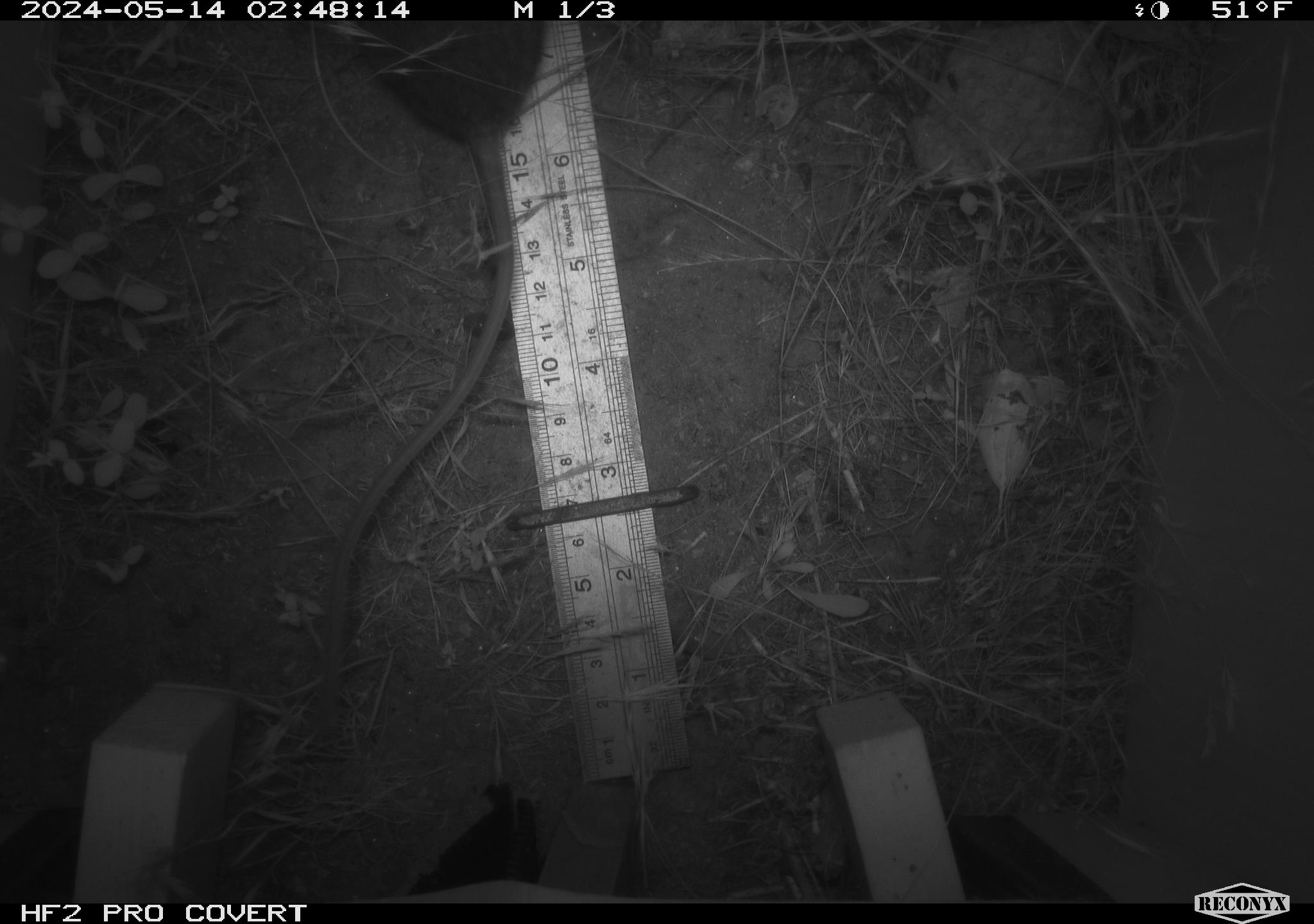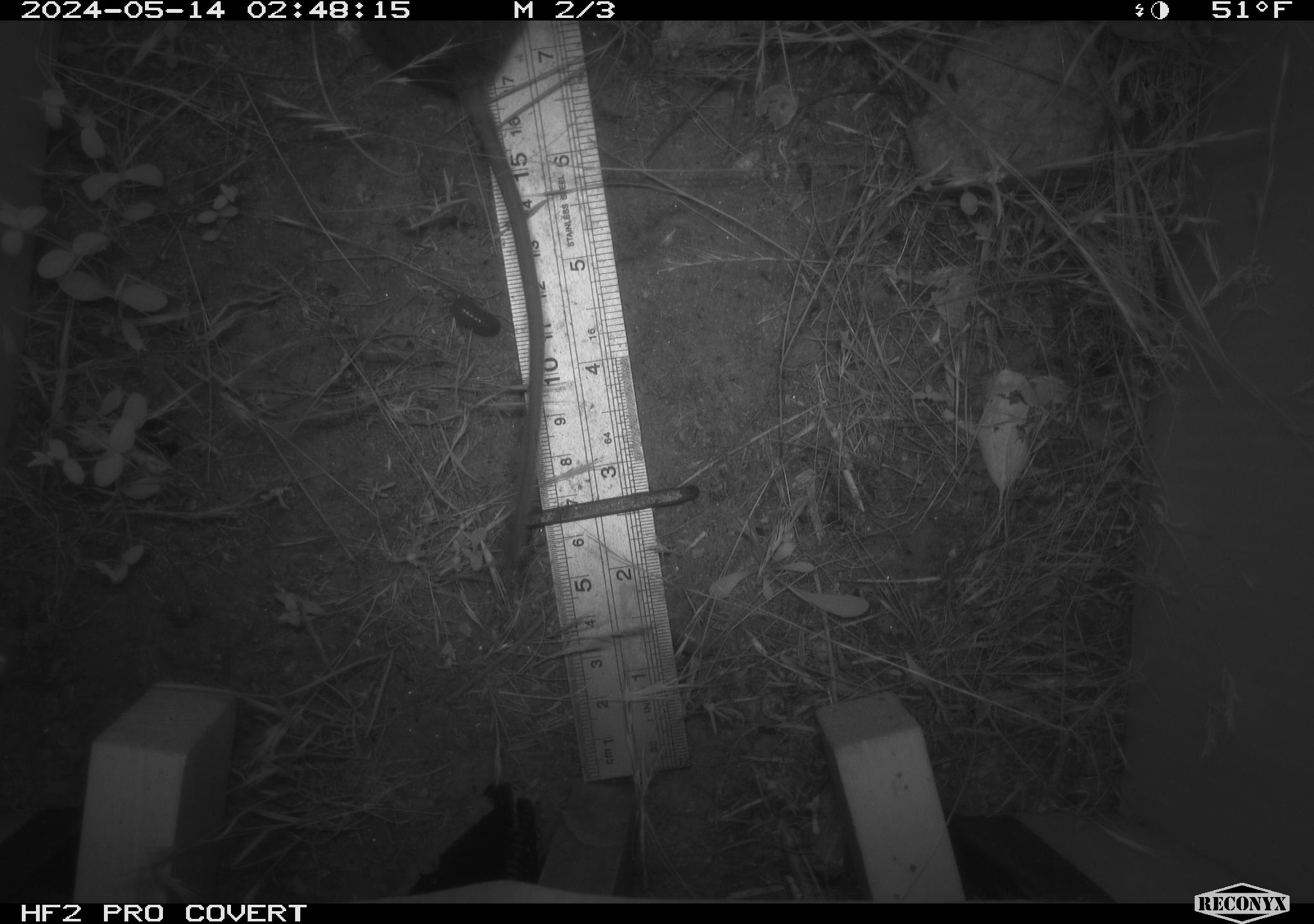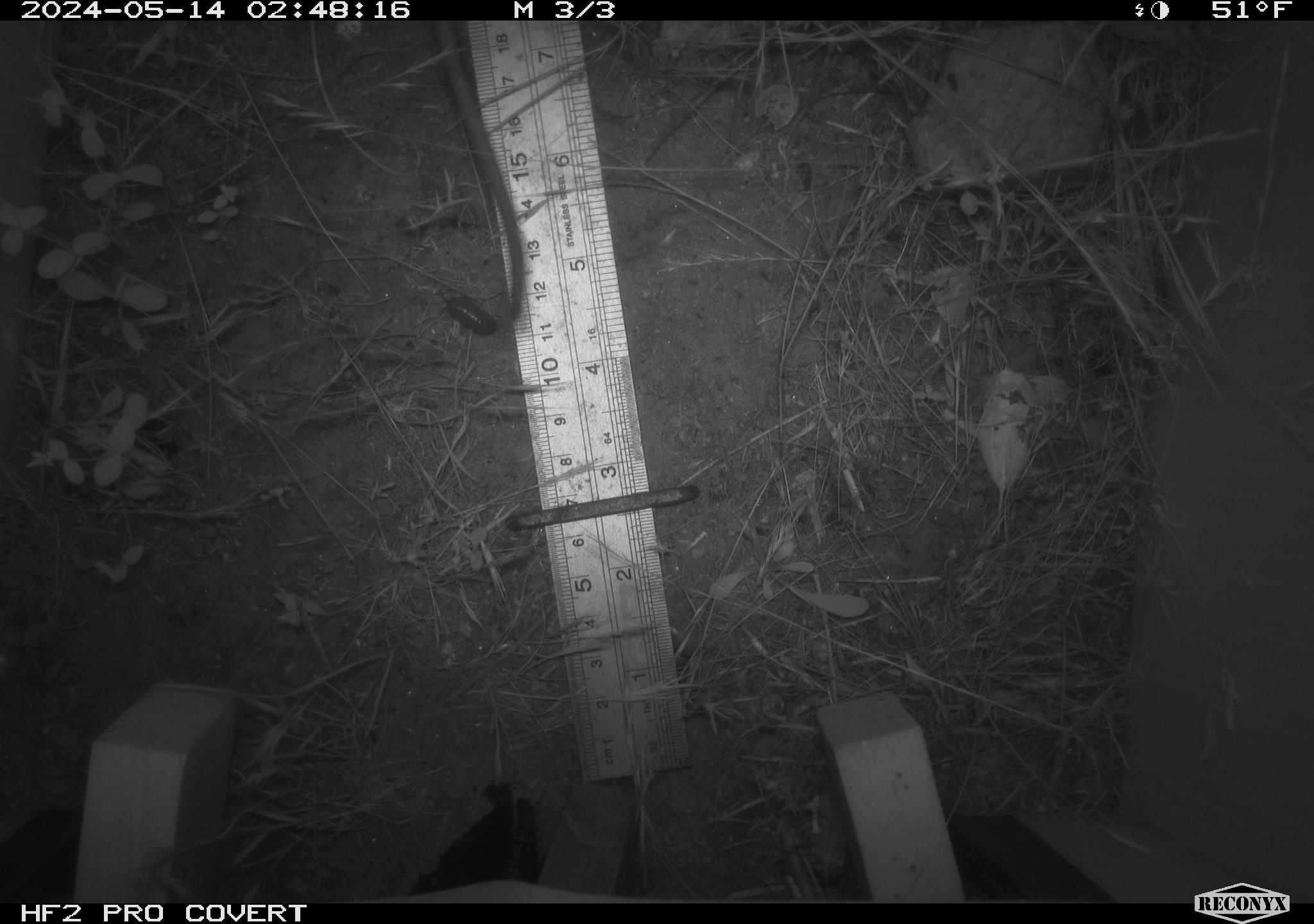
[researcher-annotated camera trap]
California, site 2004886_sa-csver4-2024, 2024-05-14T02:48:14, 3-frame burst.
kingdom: Animalia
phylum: Chordata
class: Mammalia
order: Rodentia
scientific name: Rodentia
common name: mouse species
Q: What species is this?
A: Mouse species (Rodentia).